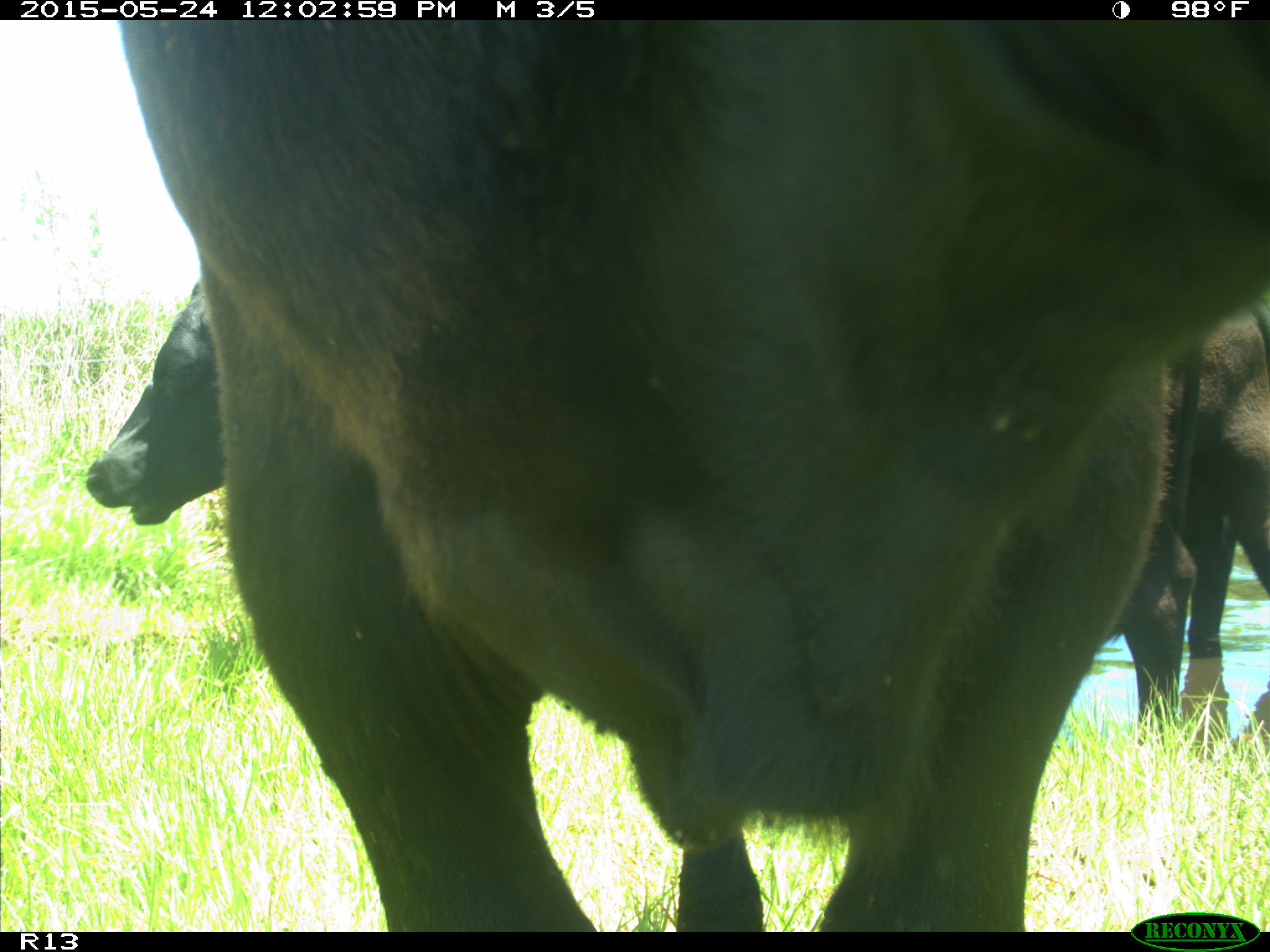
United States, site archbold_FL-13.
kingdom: Animalia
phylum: Chordata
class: Mammalia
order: Artiodactyla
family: Bovidae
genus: Bos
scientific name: Bos taurus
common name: domestic cow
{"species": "Bos taurus (domestic cow)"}